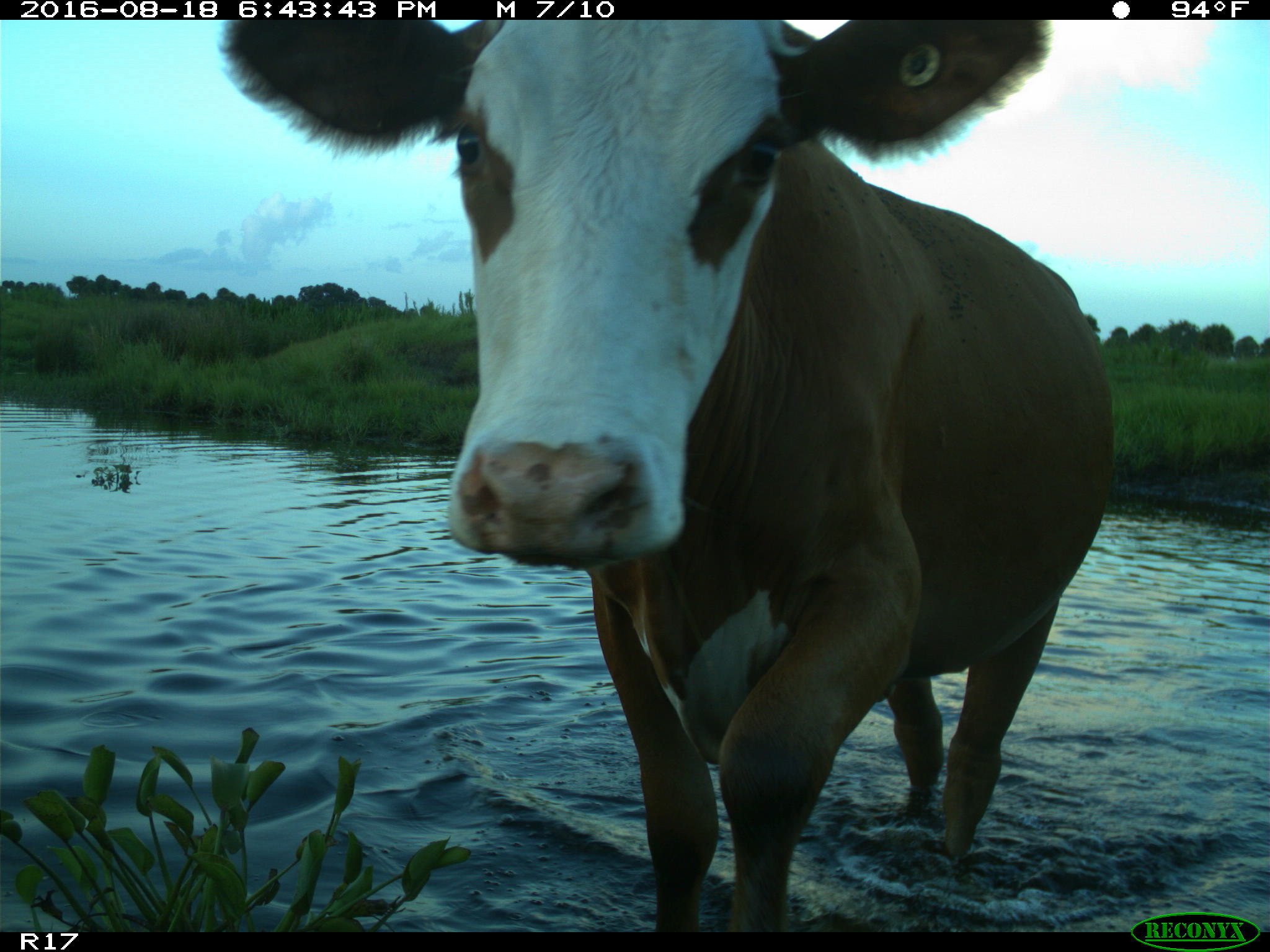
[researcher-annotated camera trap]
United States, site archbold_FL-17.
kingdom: Animalia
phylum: Chordata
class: Mammalia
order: Artiodactyla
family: Bovidae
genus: Bos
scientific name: Bos taurus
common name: domestic cow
Bos taurus (domestic cow).